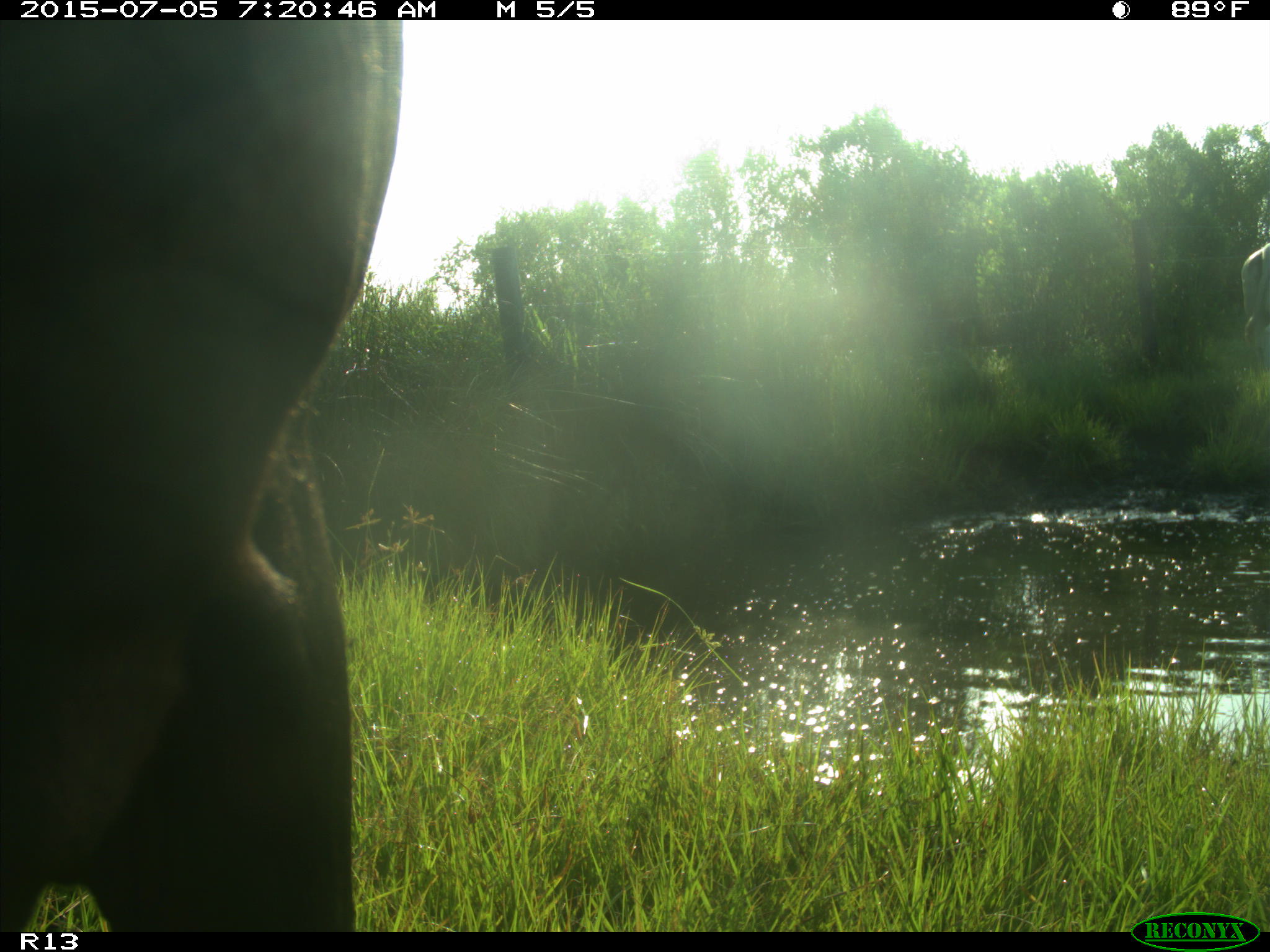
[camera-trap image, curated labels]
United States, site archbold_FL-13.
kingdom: Animalia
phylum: Chordata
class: Mammalia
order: Artiodactyla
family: Bovidae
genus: Bos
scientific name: Bos taurus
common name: domestic cow